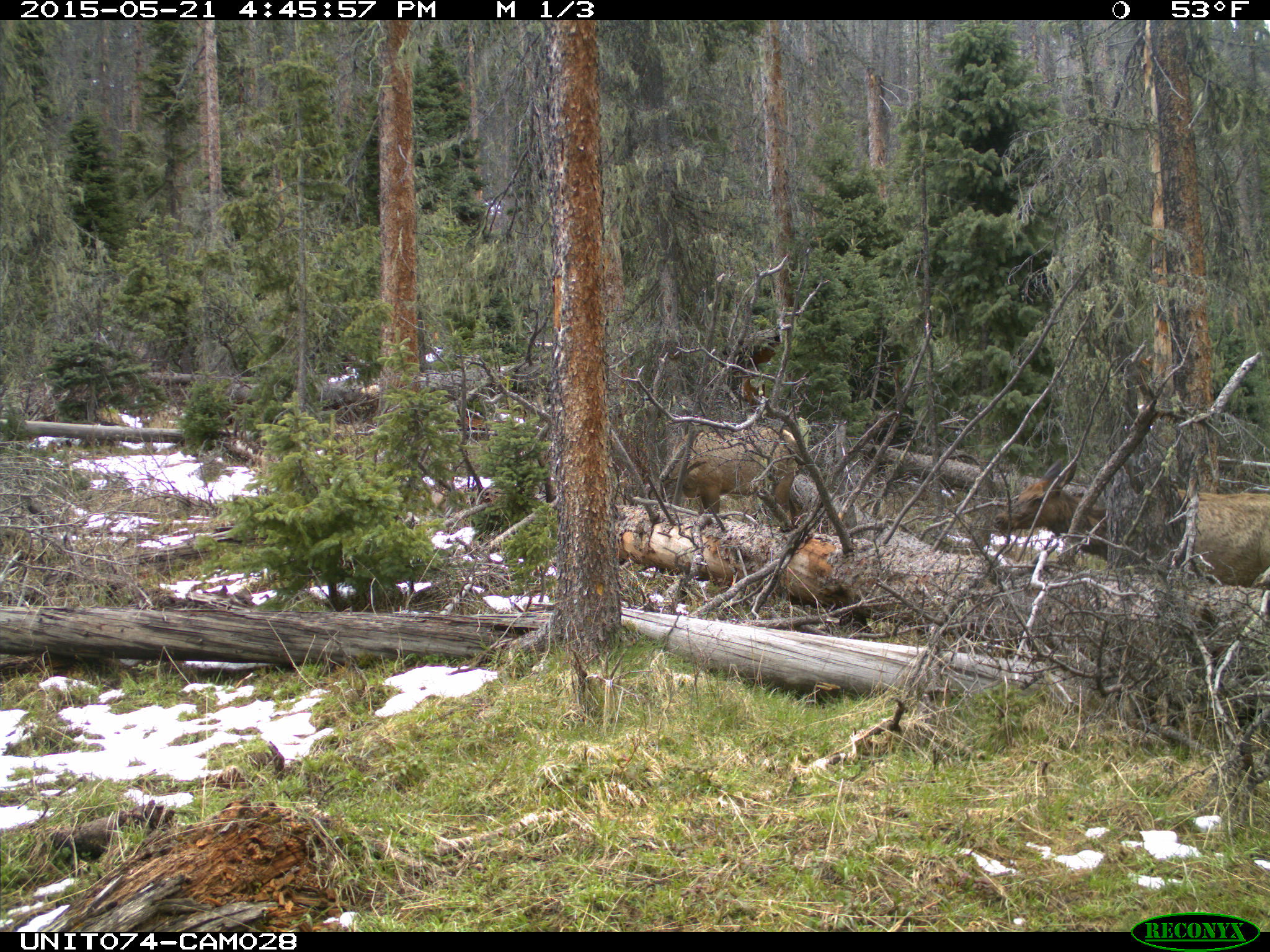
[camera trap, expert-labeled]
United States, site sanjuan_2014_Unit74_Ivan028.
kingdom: Animalia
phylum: Chordata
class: Mammalia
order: Artiodactyla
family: Cervidae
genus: Cervus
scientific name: Cervus elaphus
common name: red deer